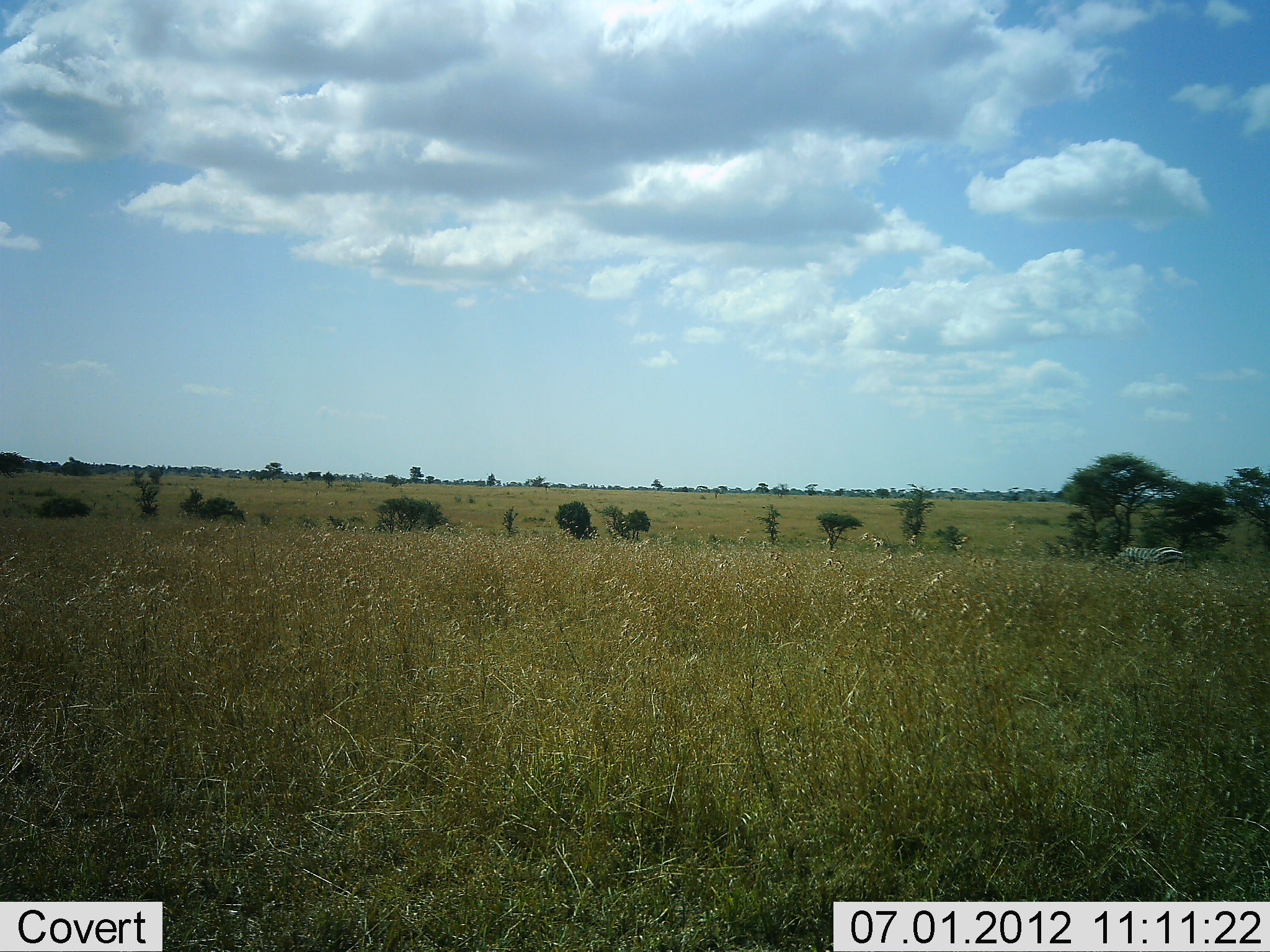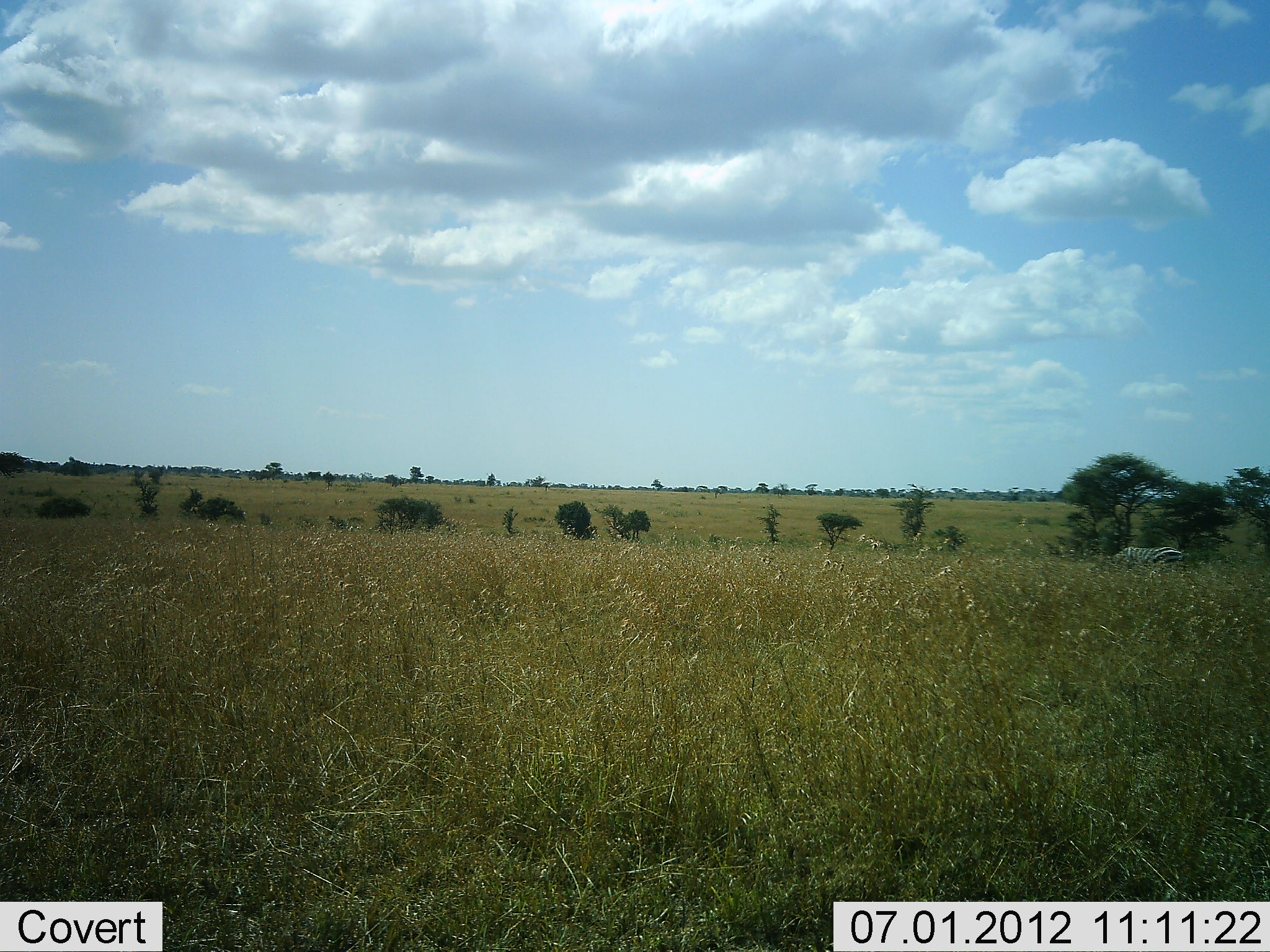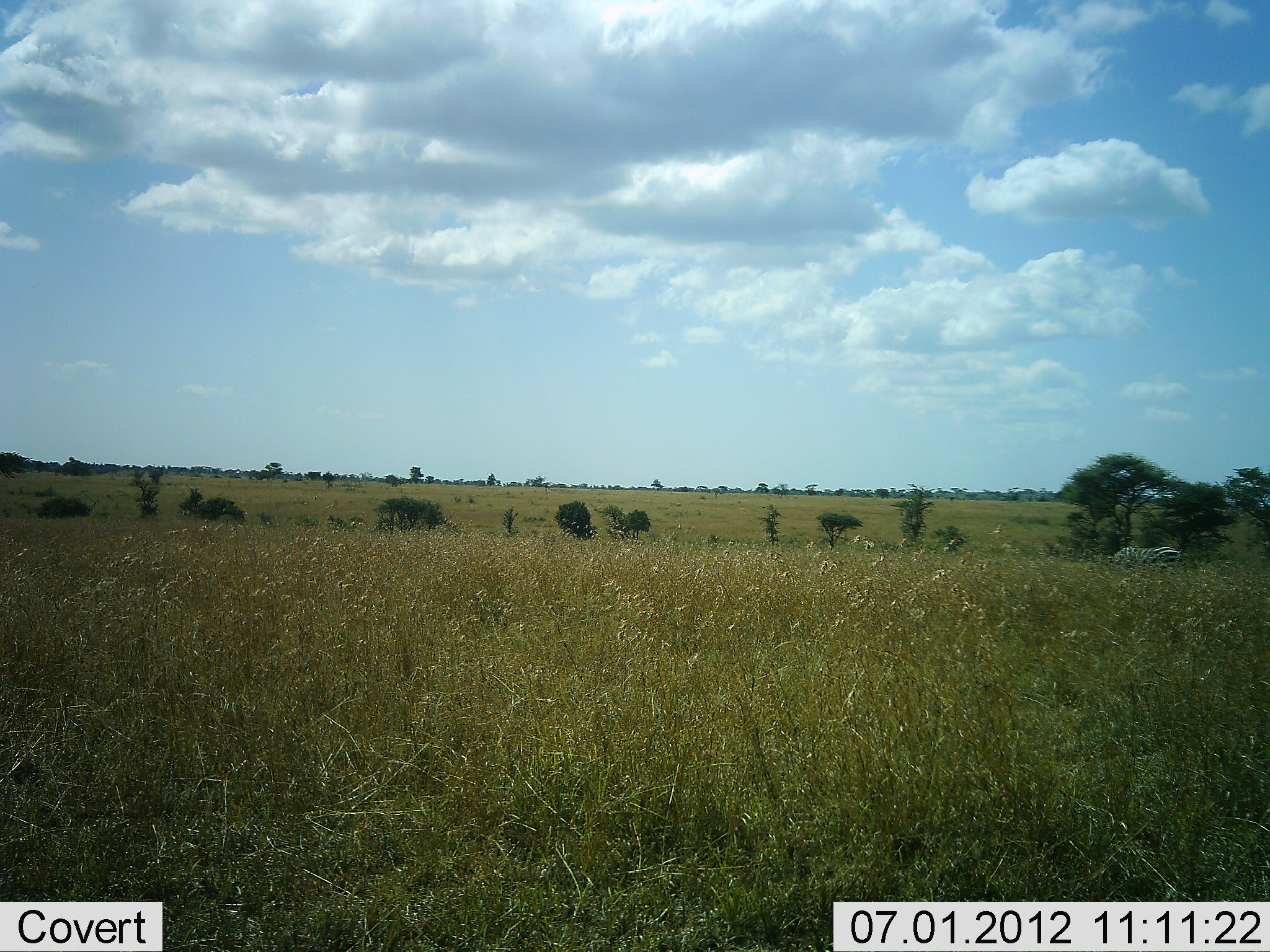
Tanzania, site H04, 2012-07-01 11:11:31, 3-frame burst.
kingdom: Animalia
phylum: Chordata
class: Mammalia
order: Perissodactyla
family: Equidae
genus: Equus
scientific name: Equus quagga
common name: plains zebra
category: zebra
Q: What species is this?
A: Zebra (plains zebra) (Equus quagga).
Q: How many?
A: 1.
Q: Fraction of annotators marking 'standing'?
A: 40%.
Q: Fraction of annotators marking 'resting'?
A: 10%.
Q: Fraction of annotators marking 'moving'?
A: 30%.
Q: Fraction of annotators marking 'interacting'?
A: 0%.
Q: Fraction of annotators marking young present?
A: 0%.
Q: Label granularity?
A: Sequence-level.